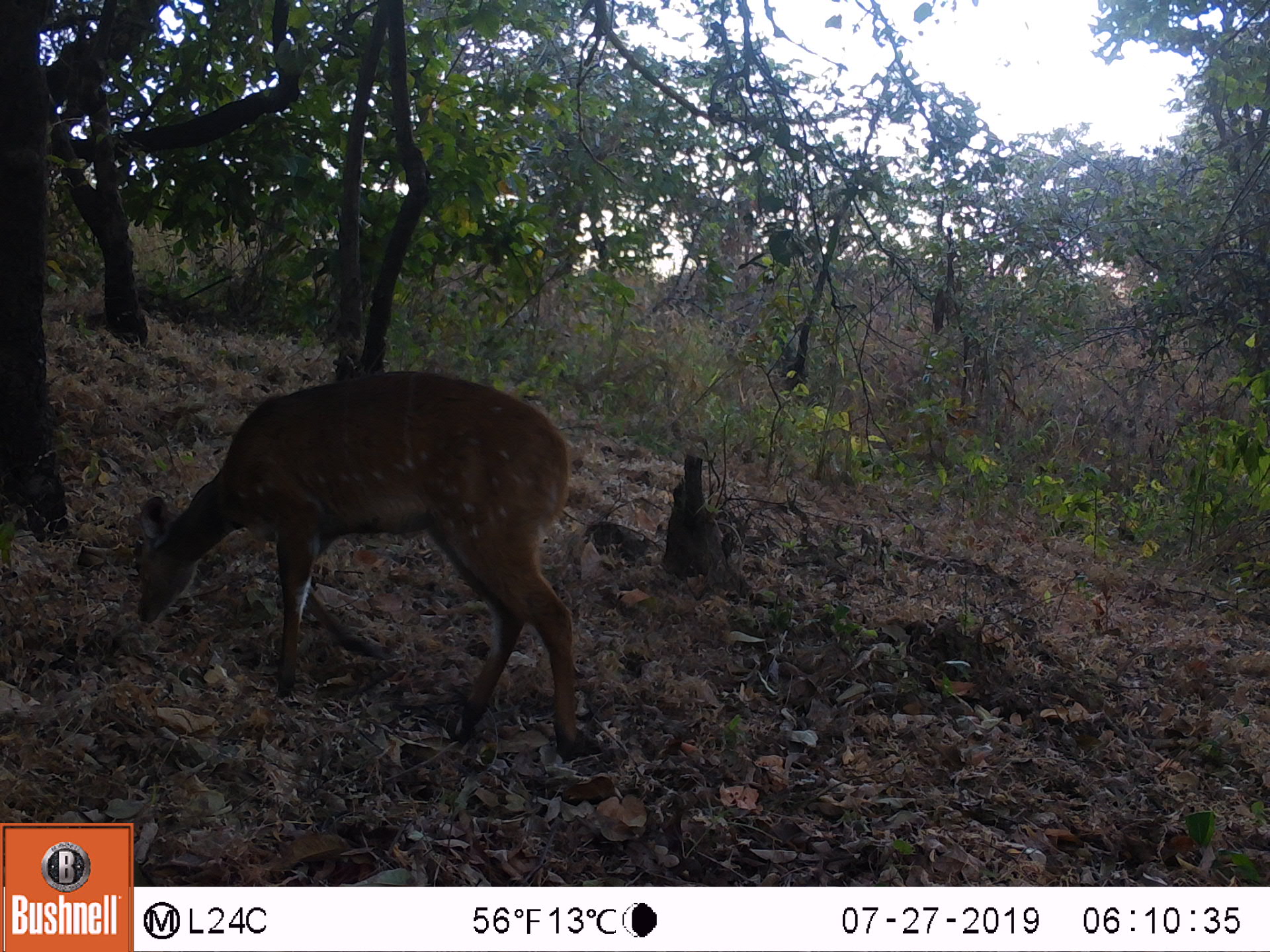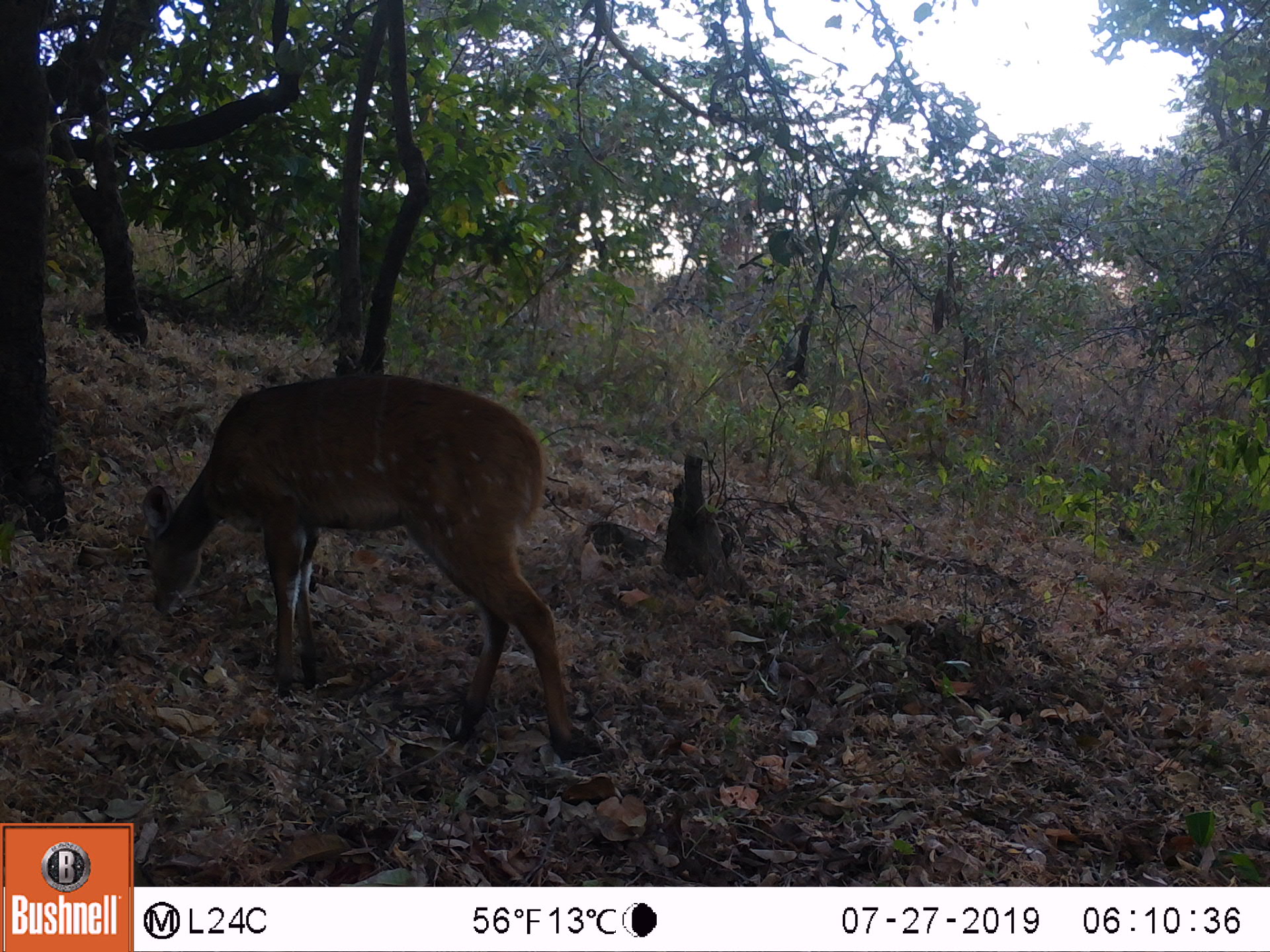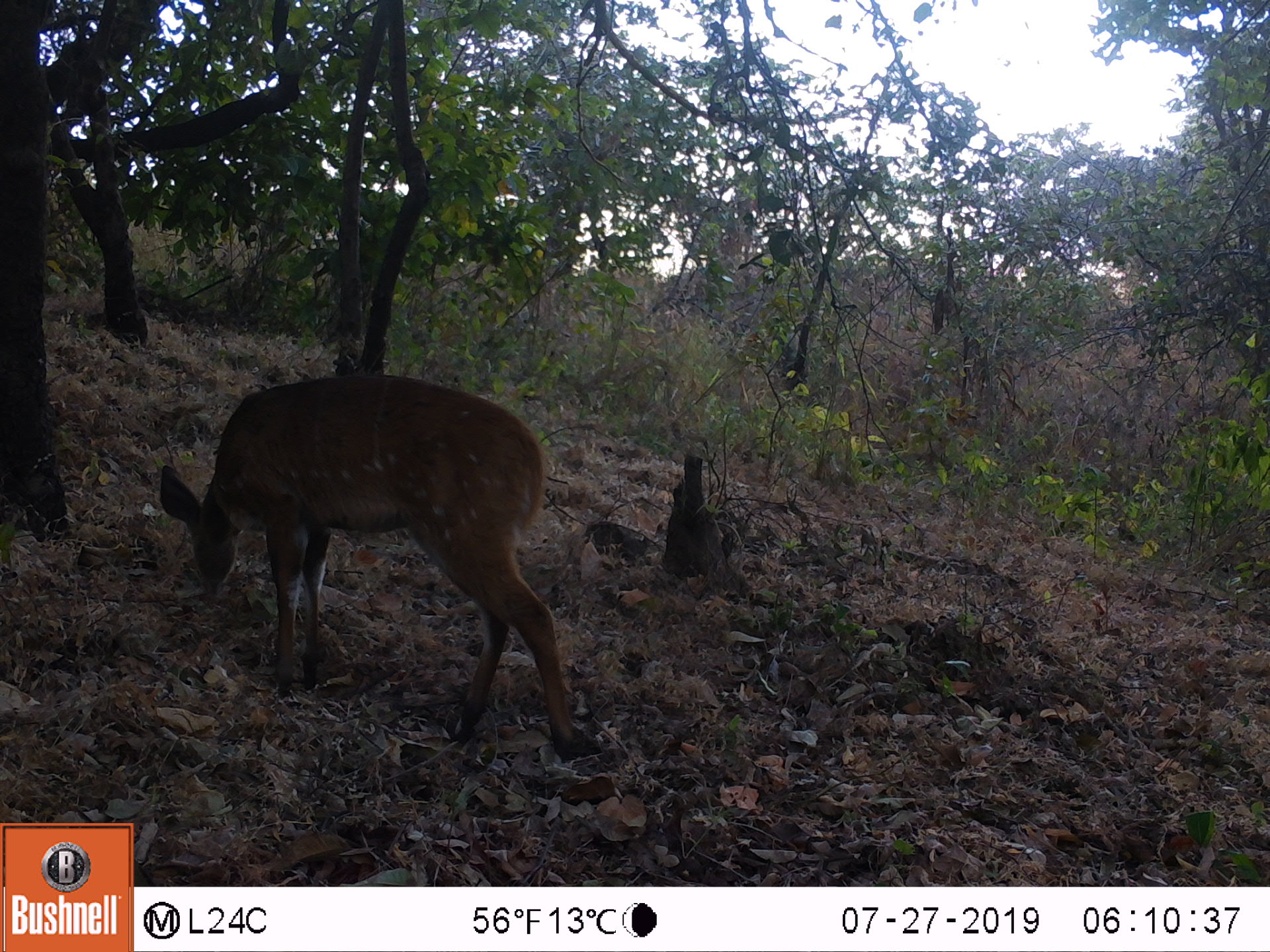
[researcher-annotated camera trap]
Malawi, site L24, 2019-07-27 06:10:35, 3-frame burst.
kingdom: Animalia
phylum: Chordata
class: Mammalia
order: Artiodactyla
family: Bovidae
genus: Tragelaphus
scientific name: Tragelaphus sylvaticus sylvaticus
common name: cape bushbuck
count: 1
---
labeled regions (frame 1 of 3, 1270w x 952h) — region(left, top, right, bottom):
cape bushbuck: region(126, 369, 590, 766)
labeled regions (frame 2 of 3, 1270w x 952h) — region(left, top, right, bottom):
cape bushbuck: region(131, 370, 571, 752)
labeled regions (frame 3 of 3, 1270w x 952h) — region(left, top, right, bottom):
cape bushbuck: region(159, 375, 573, 749)